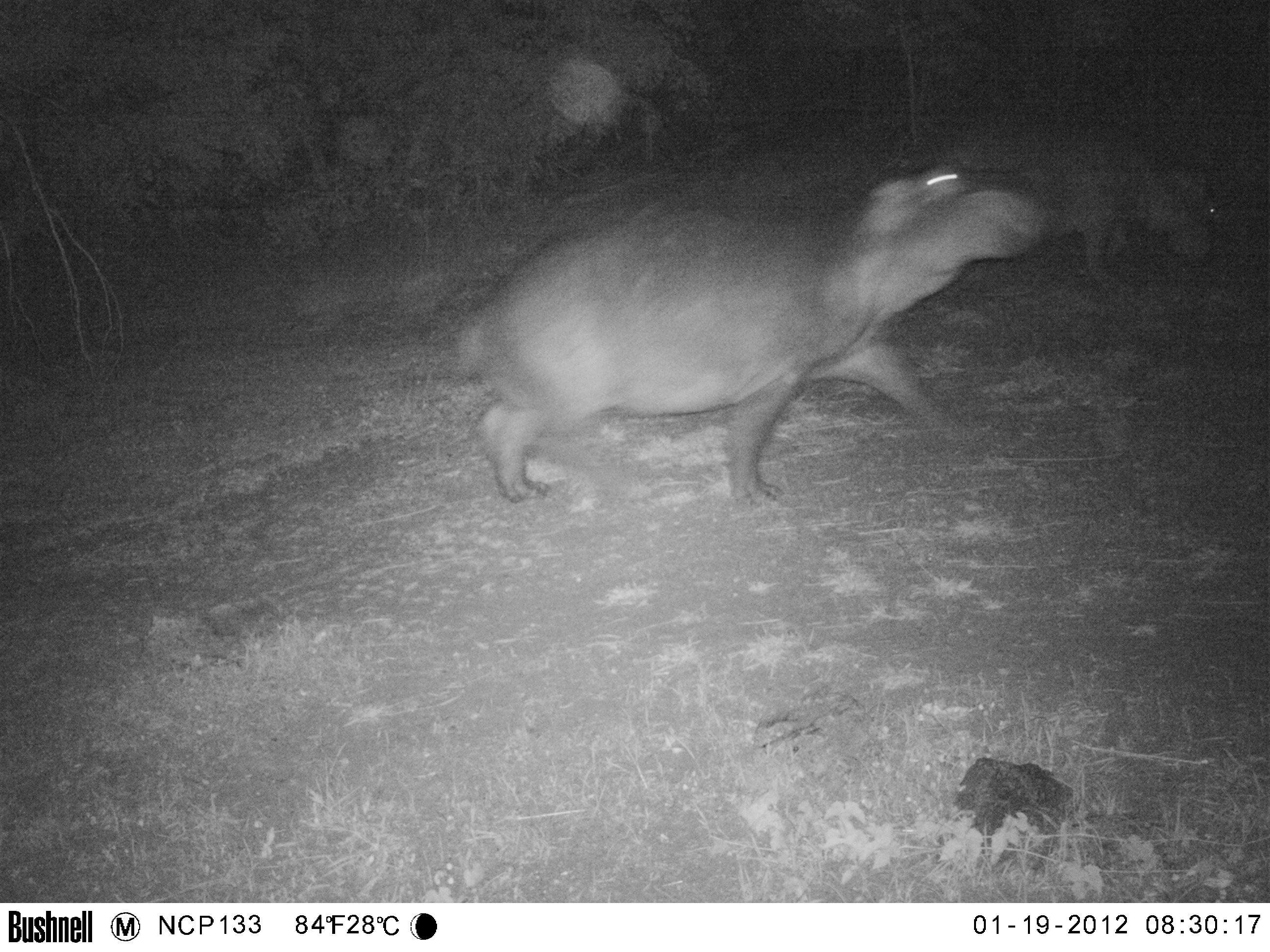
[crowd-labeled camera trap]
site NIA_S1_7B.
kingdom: Animalia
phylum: Chordata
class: Mammalia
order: Artiodactyla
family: Hippopotamidae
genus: Hippopotamus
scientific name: Hippopotamus amphibius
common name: hippopotamus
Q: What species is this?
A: Hippopotamus (Hippopotamus amphibius).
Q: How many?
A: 2.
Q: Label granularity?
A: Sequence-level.